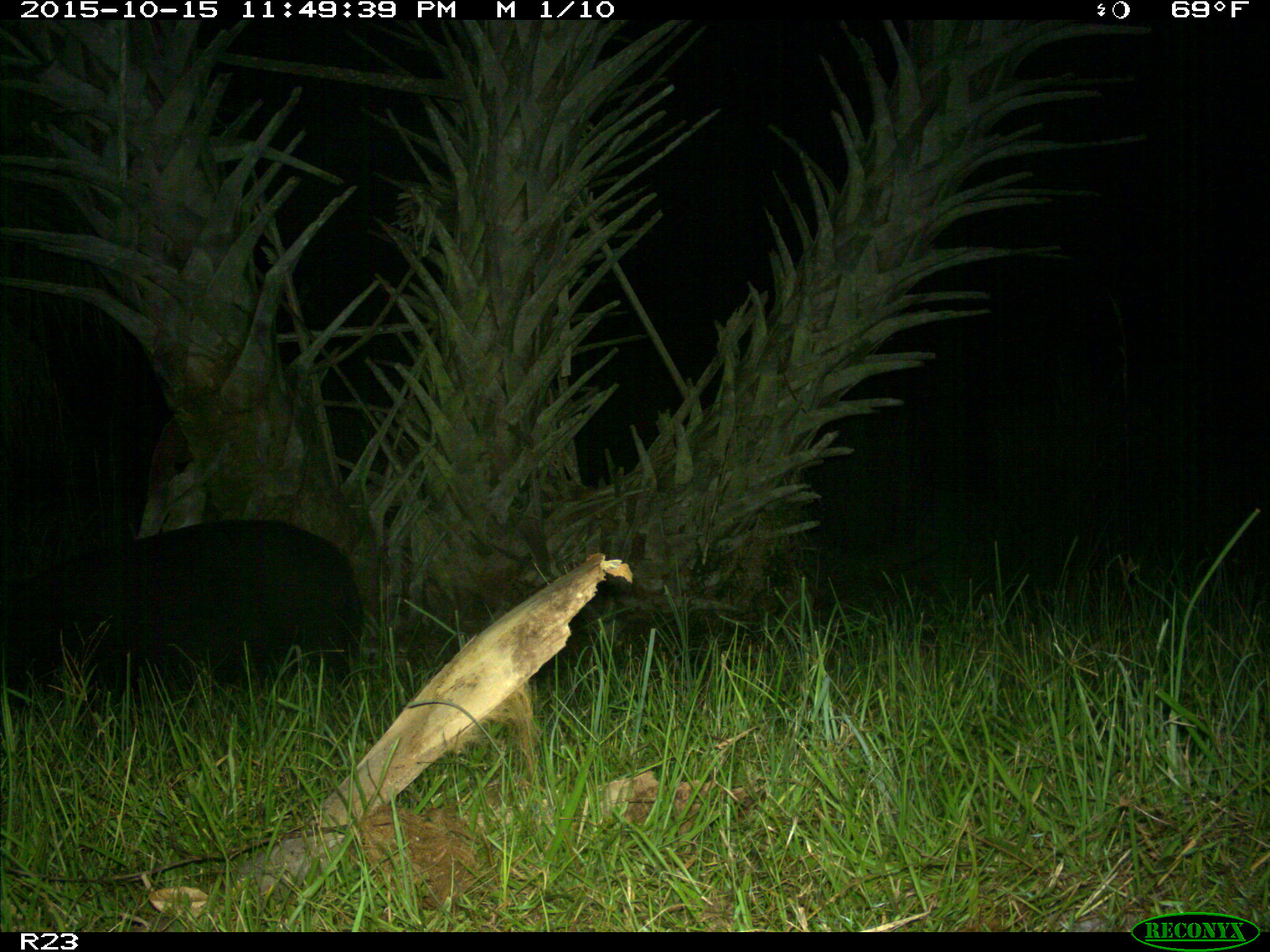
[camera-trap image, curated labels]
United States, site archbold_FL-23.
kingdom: Animalia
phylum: Chordata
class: Mammalia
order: Artiodactyla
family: Suidae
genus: Sus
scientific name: Sus scrofa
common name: wild boar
Sus scrofa (wild boar).